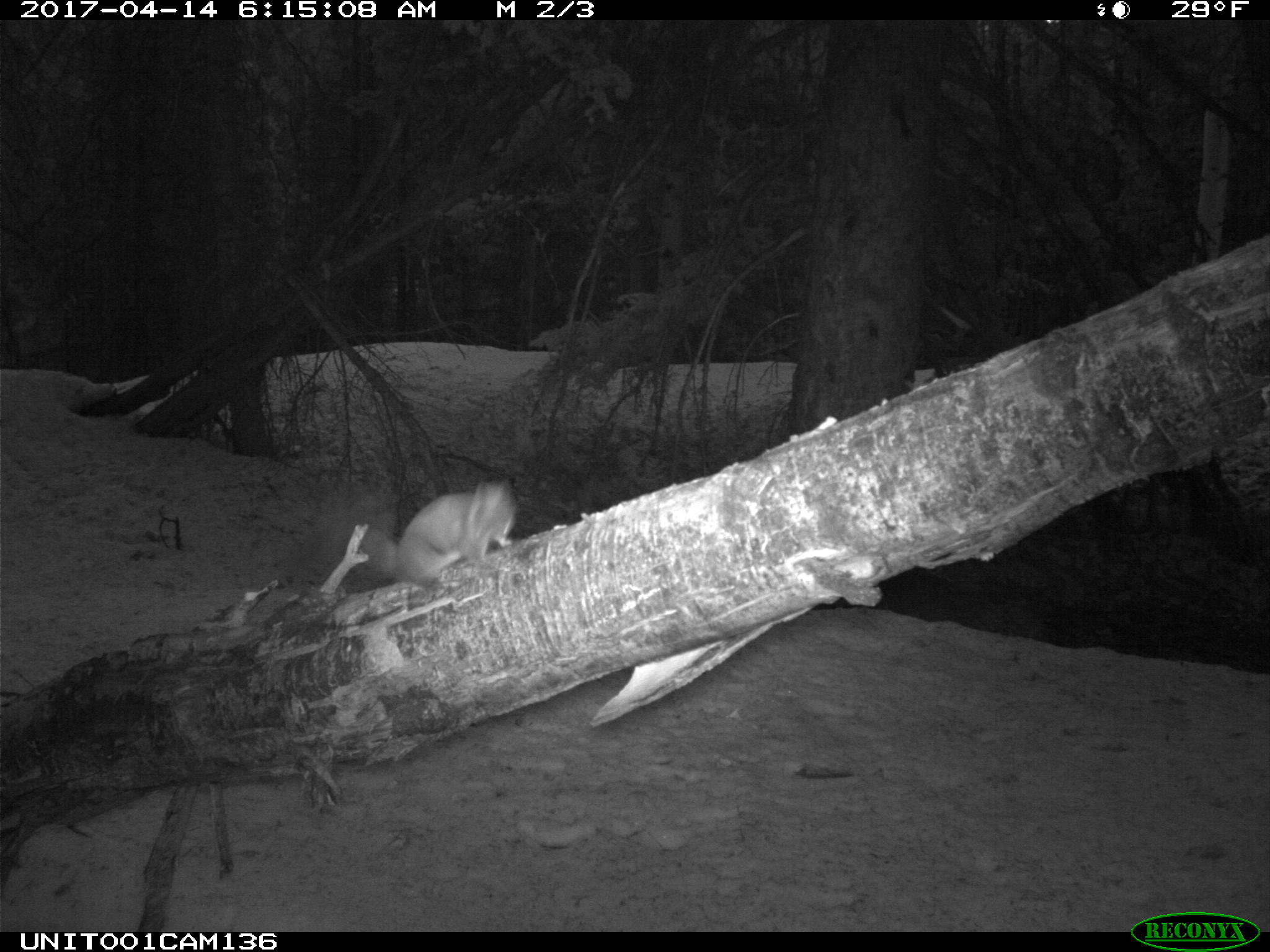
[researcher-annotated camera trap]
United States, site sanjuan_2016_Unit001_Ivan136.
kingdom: Animalia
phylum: Chordata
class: Mammalia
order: Rodentia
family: Sciuridae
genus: Tamiasciurus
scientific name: Tamiasciurus hudsonicus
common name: american red squirrel